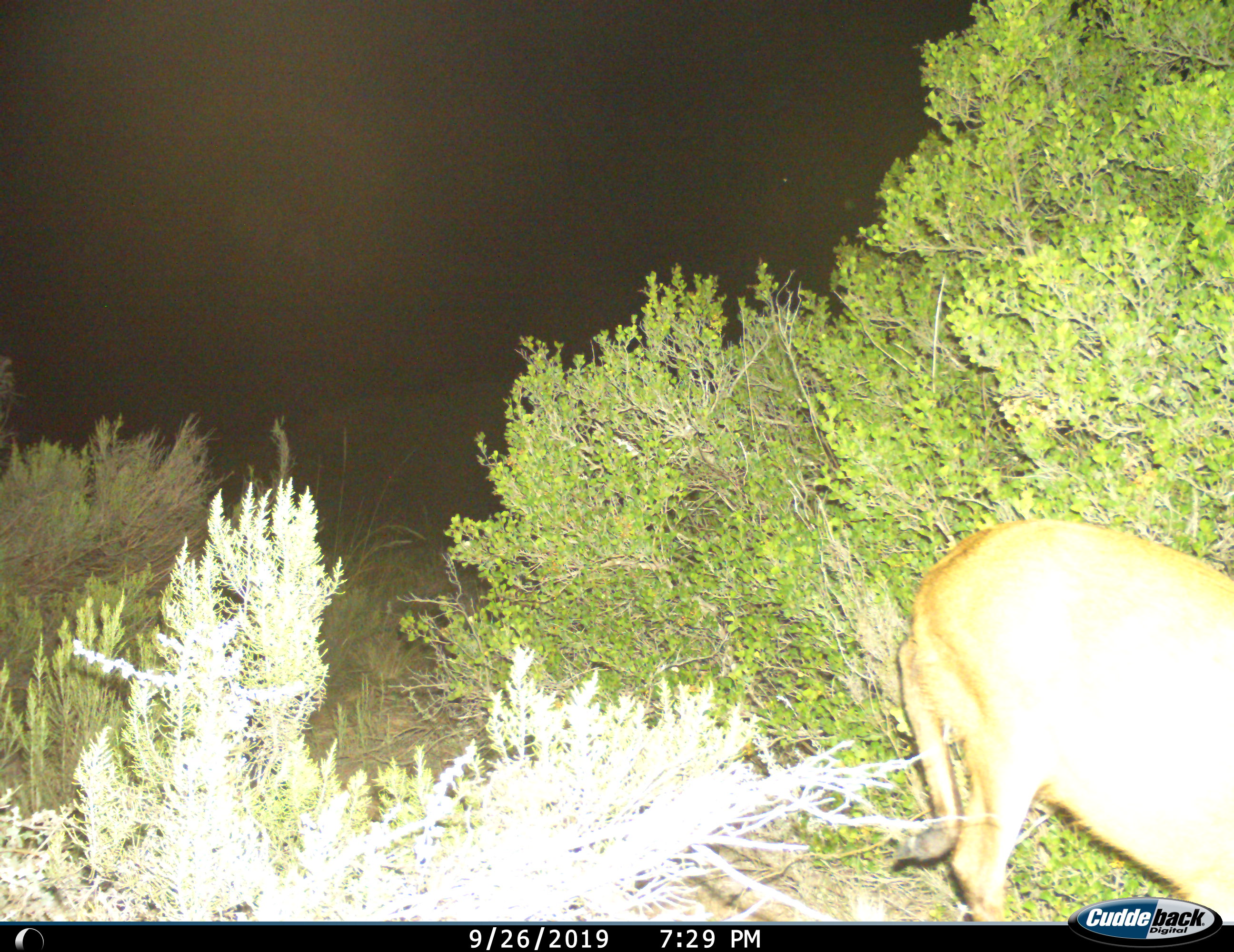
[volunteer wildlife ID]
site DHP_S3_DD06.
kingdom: Animalia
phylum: Chordata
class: Mammalia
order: Artiodactyla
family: Bovidae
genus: Raphicerus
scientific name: Raphicerus campestris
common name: steenbok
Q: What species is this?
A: Steenbok (Raphicerus campestris).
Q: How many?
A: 1.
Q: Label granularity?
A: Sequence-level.